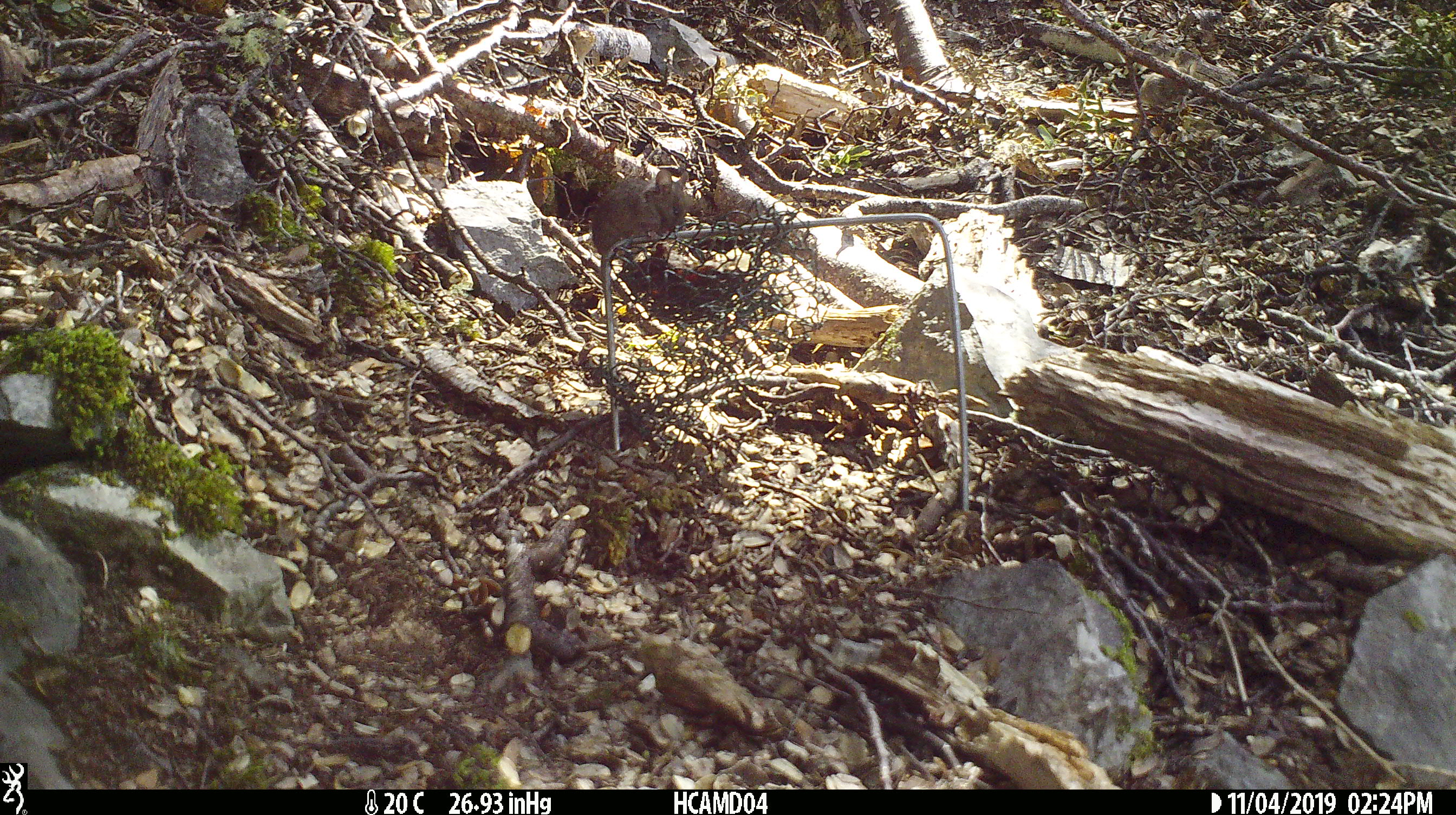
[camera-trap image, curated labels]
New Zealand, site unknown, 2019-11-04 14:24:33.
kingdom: Animalia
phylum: Chordata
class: Mammalia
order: Rodentia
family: Muridae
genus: Mus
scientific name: Mus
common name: mouse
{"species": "mouse (Mus)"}